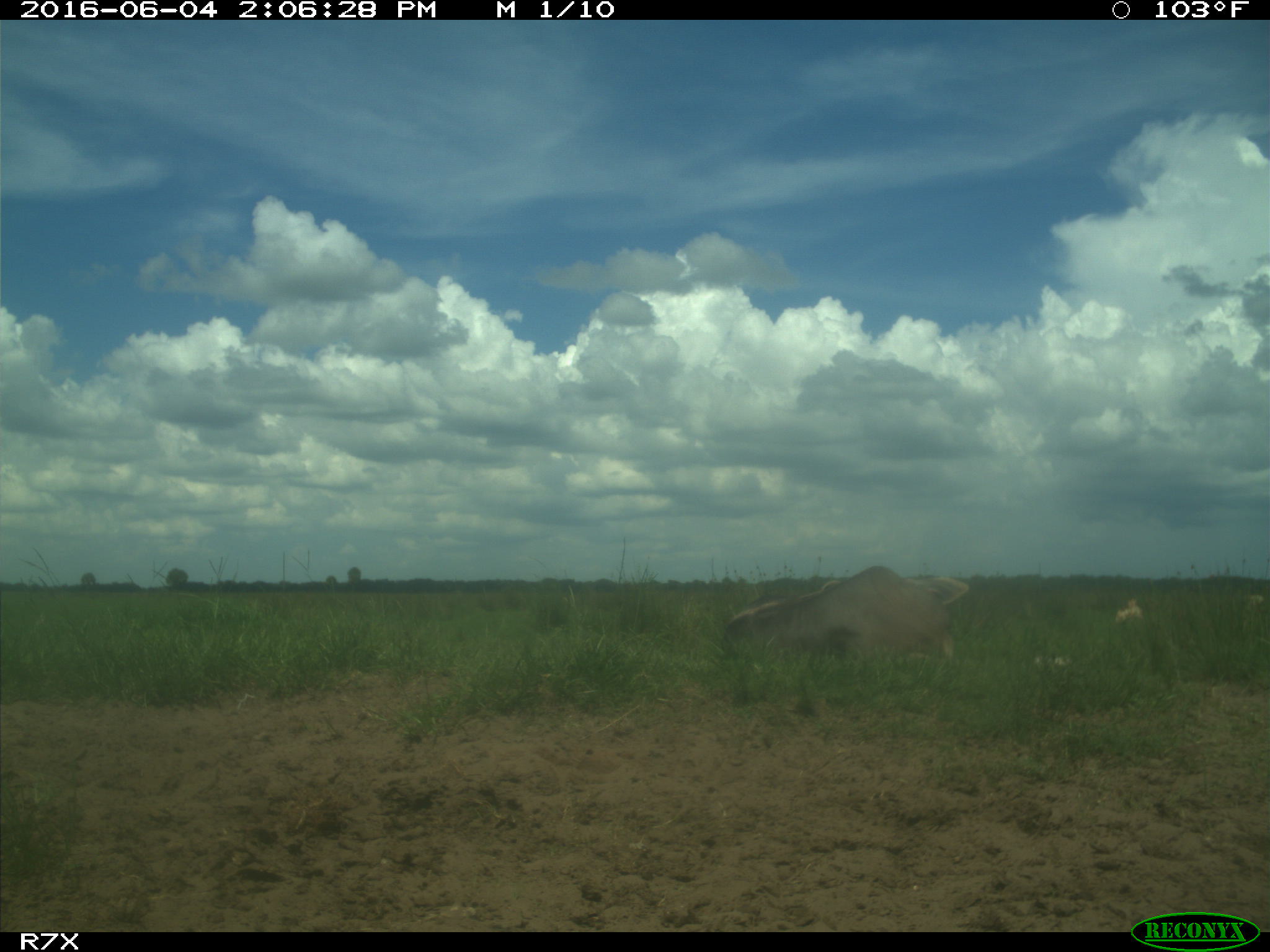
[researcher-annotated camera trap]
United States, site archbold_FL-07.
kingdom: Animalia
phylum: Chordata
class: Mammalia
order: Artiodactyla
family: Bovidae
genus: Bos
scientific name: Bos taurus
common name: domestic cow